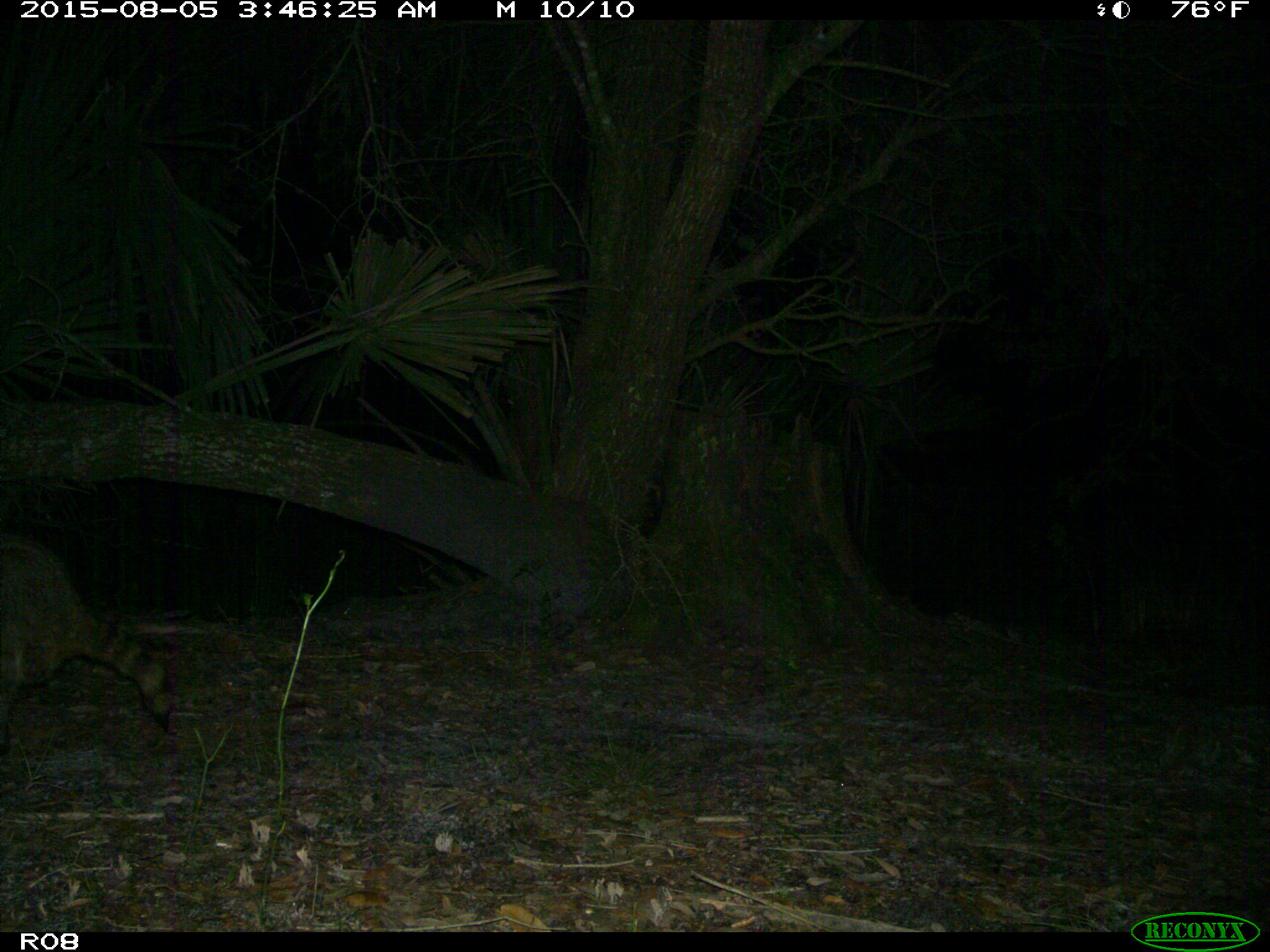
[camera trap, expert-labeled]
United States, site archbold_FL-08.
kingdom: Animalia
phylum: Chordata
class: Mammalia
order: Carnivora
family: Procyonidae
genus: Procyon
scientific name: Procyon lotor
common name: common raccoon